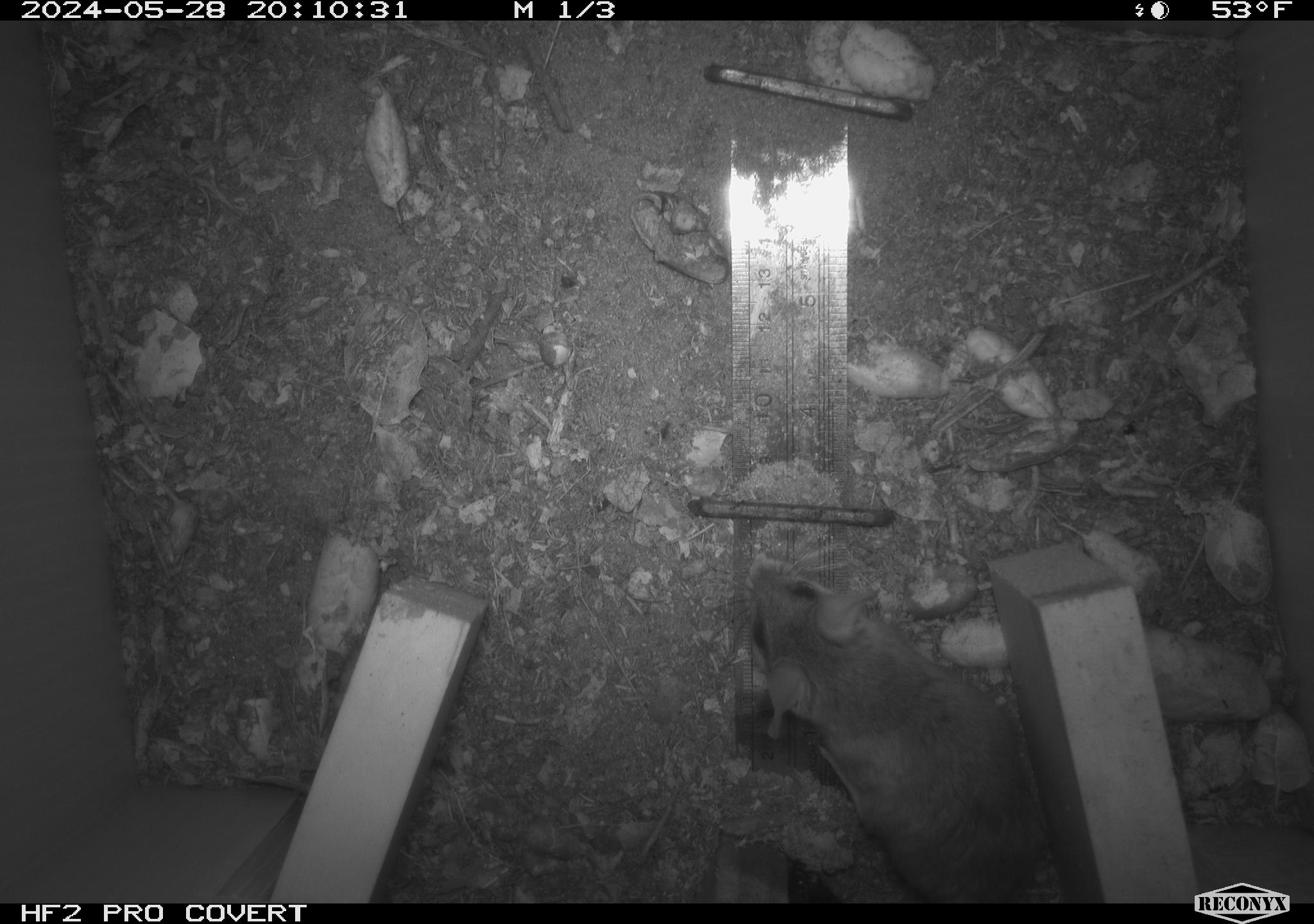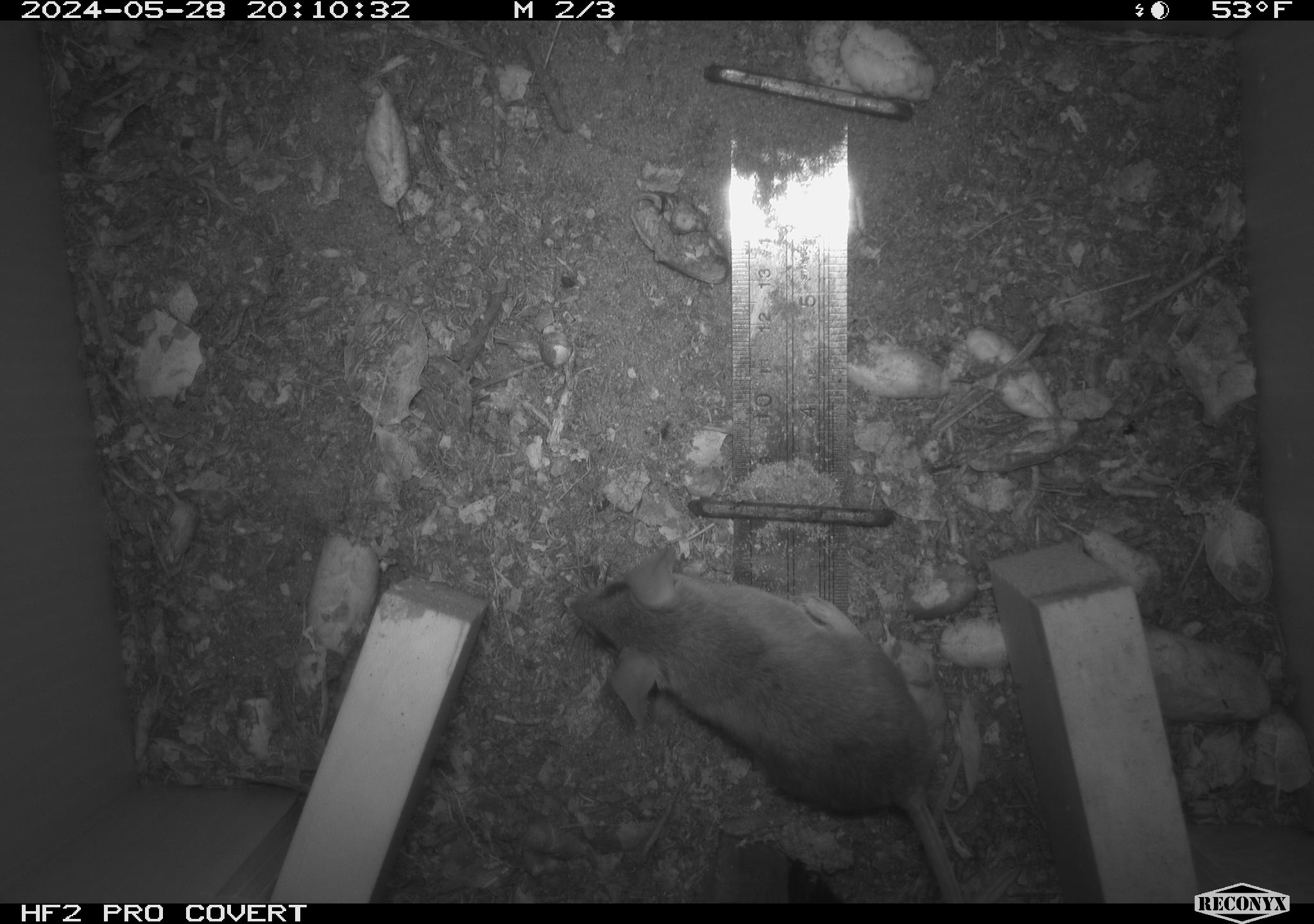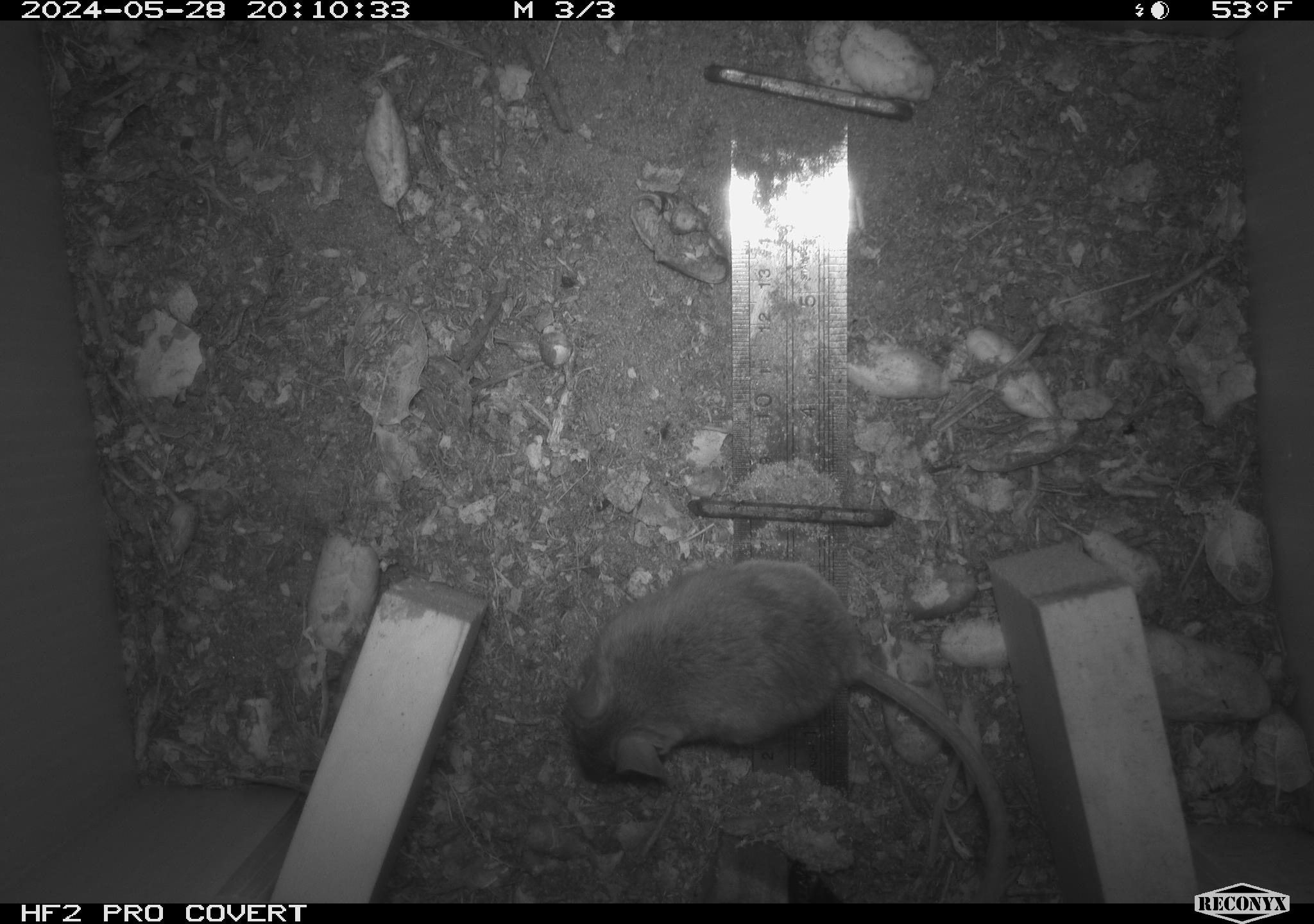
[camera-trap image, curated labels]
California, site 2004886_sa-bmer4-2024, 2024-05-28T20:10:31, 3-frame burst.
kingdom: Animalia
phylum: Chordata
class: Mammalia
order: Rodentia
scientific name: Rodentia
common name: mouse species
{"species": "mouse species (Rodentia)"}